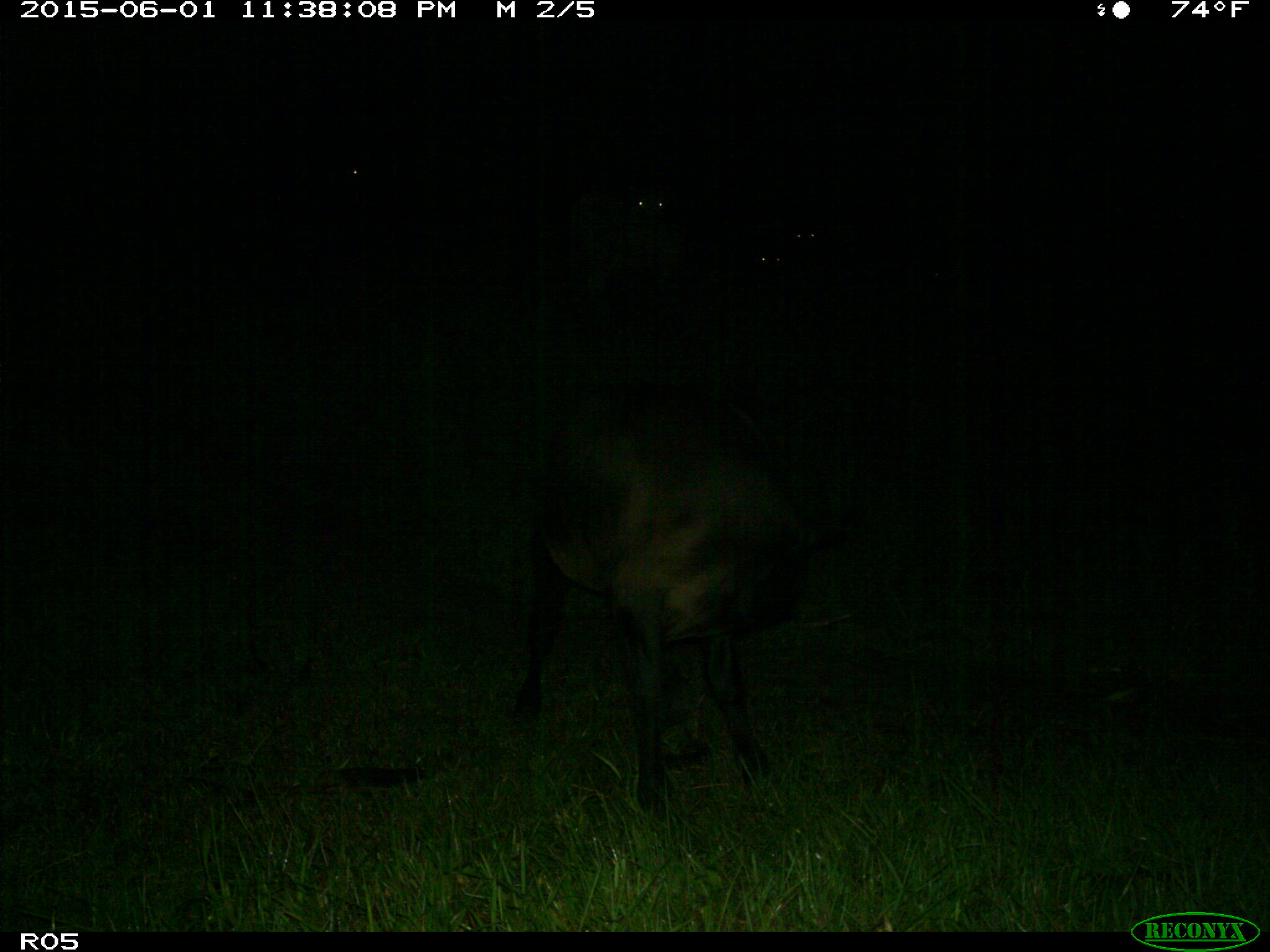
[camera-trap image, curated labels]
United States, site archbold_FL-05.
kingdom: Animalia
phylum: Chordata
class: Mammalia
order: Artiodactyla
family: Bovidae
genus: Bos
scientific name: Bos taurus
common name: domestic cow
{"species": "Bos taurus (domestic cow)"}